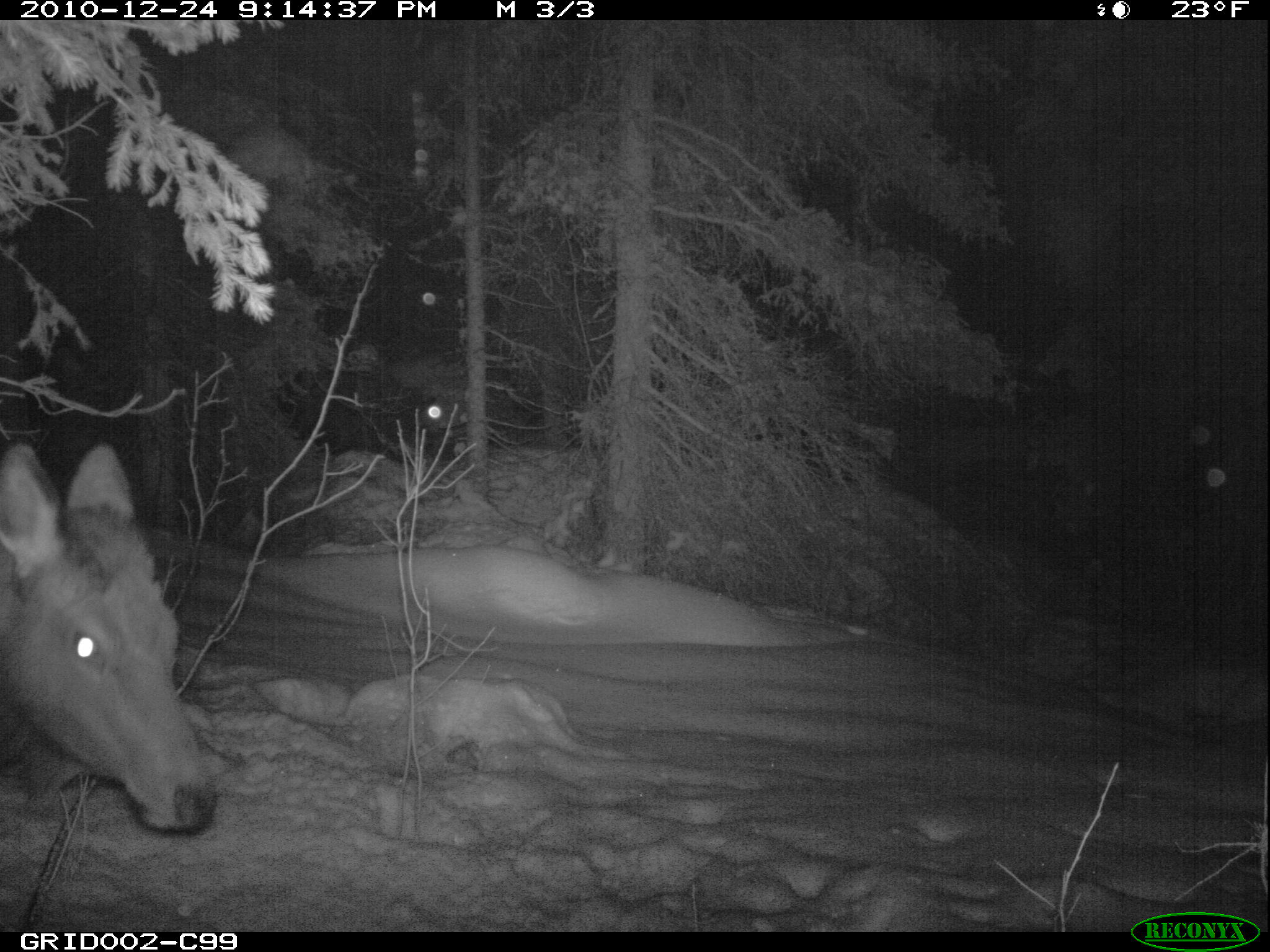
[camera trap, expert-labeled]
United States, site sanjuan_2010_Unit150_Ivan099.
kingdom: Animalia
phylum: Chordata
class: Mammalia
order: Artiodactyla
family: Cervidae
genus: Cervus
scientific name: Cervus elaphus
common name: red deer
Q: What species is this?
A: Cervus elaphus (red deer).